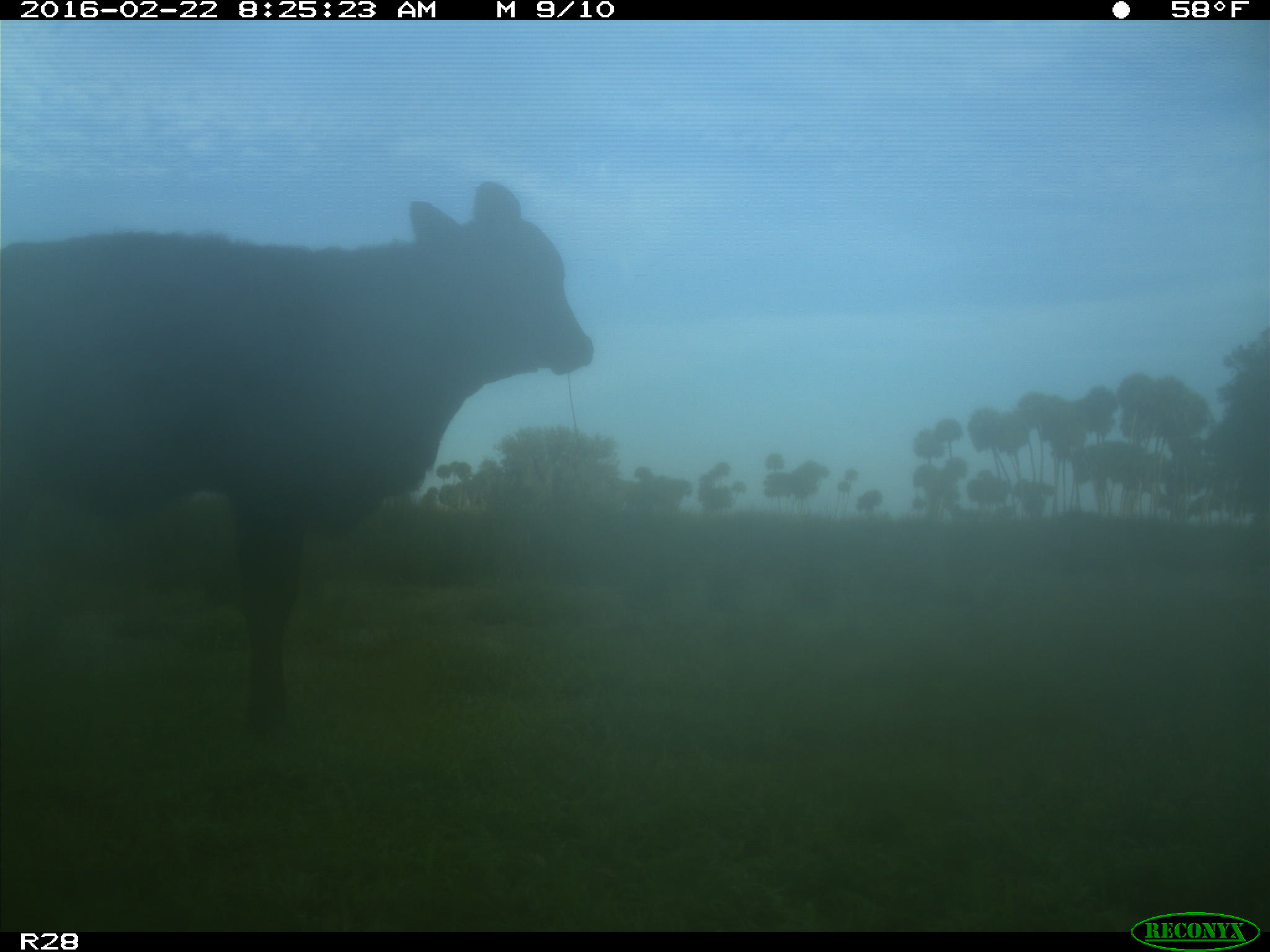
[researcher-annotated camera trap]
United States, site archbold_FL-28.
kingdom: Animalia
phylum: Chordata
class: Mammalia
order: Artiodactyla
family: Bovidae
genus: Bos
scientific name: Bos taurus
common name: domestic cow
Bos taurus (domestic cow).